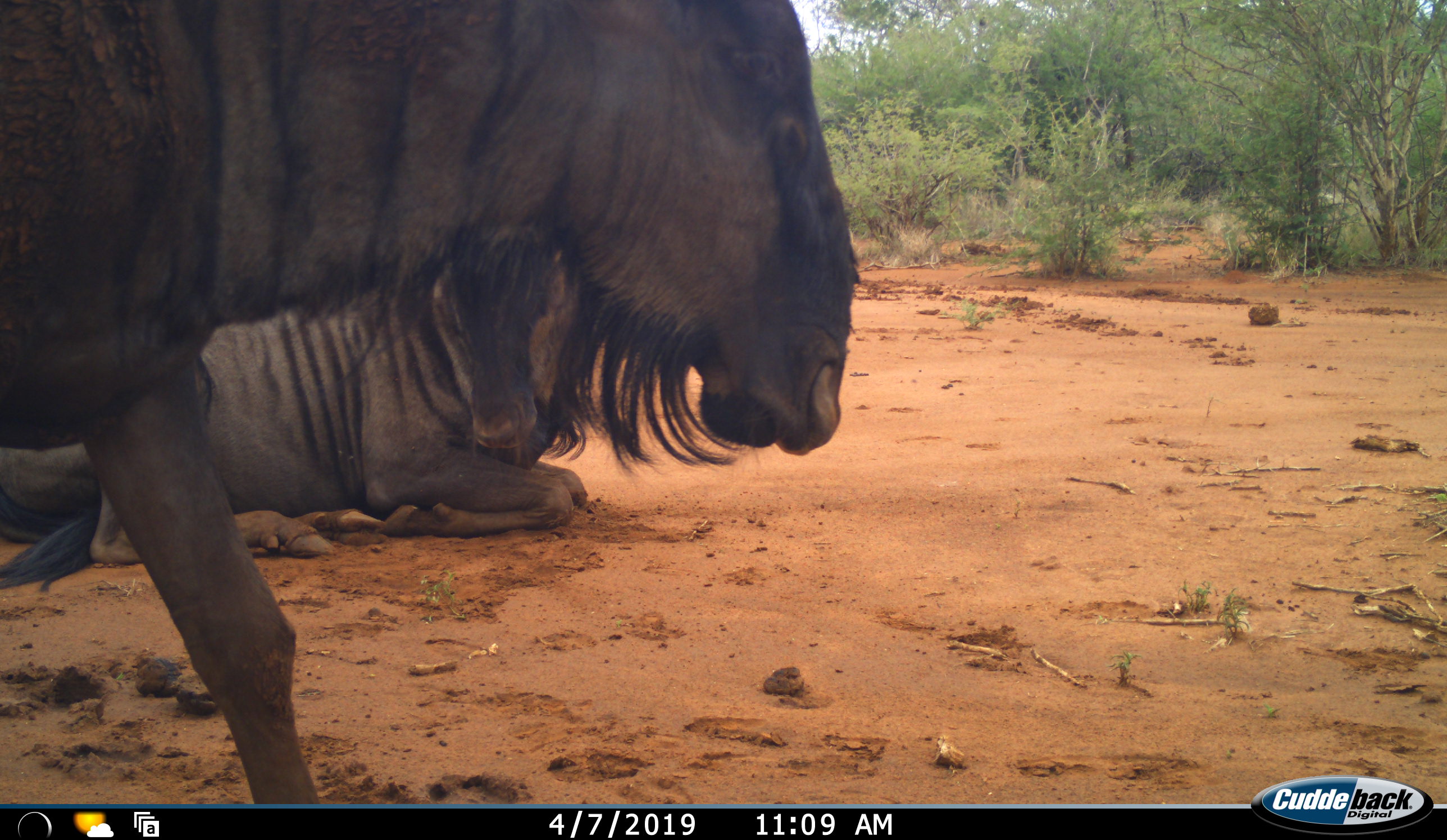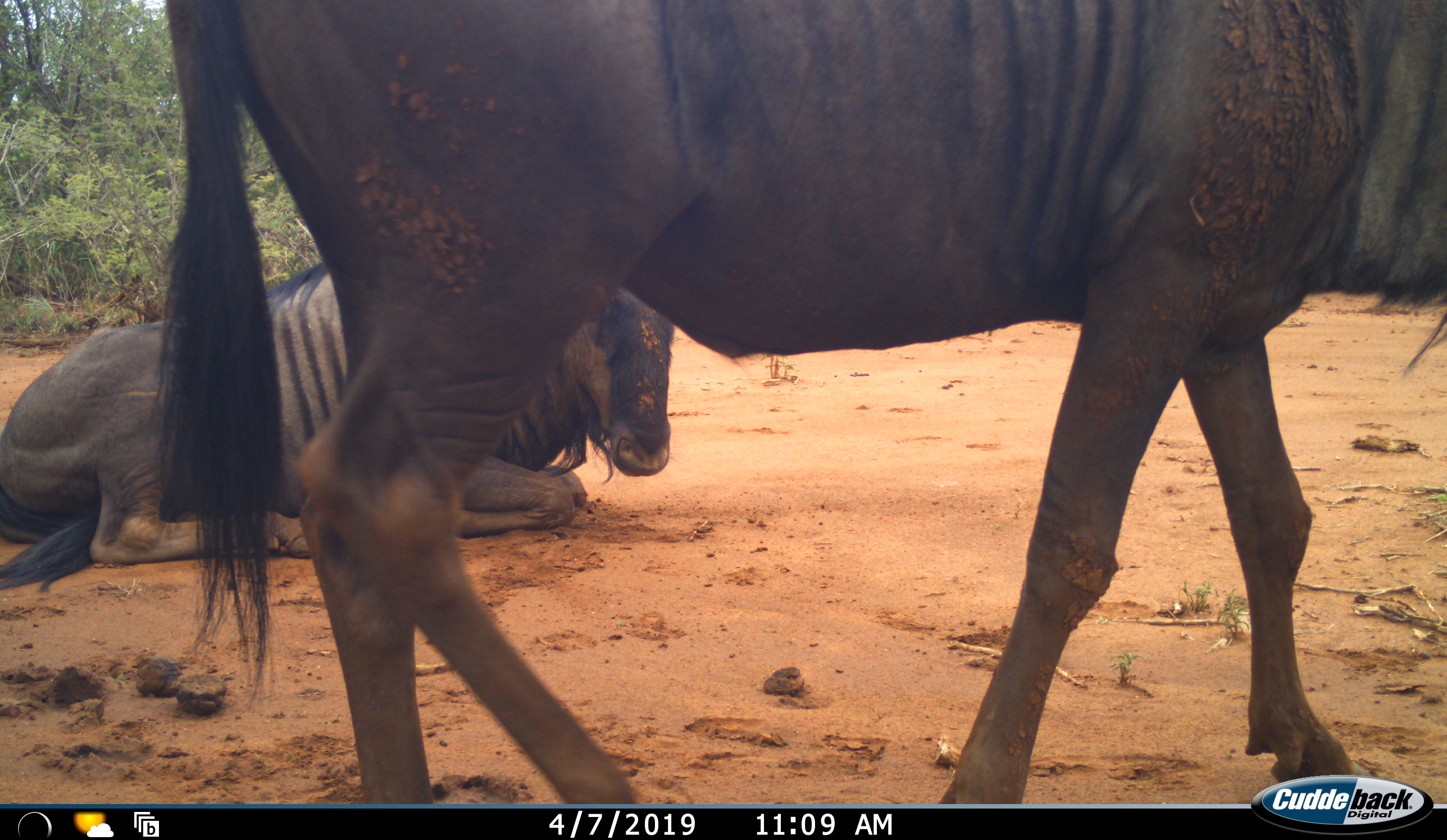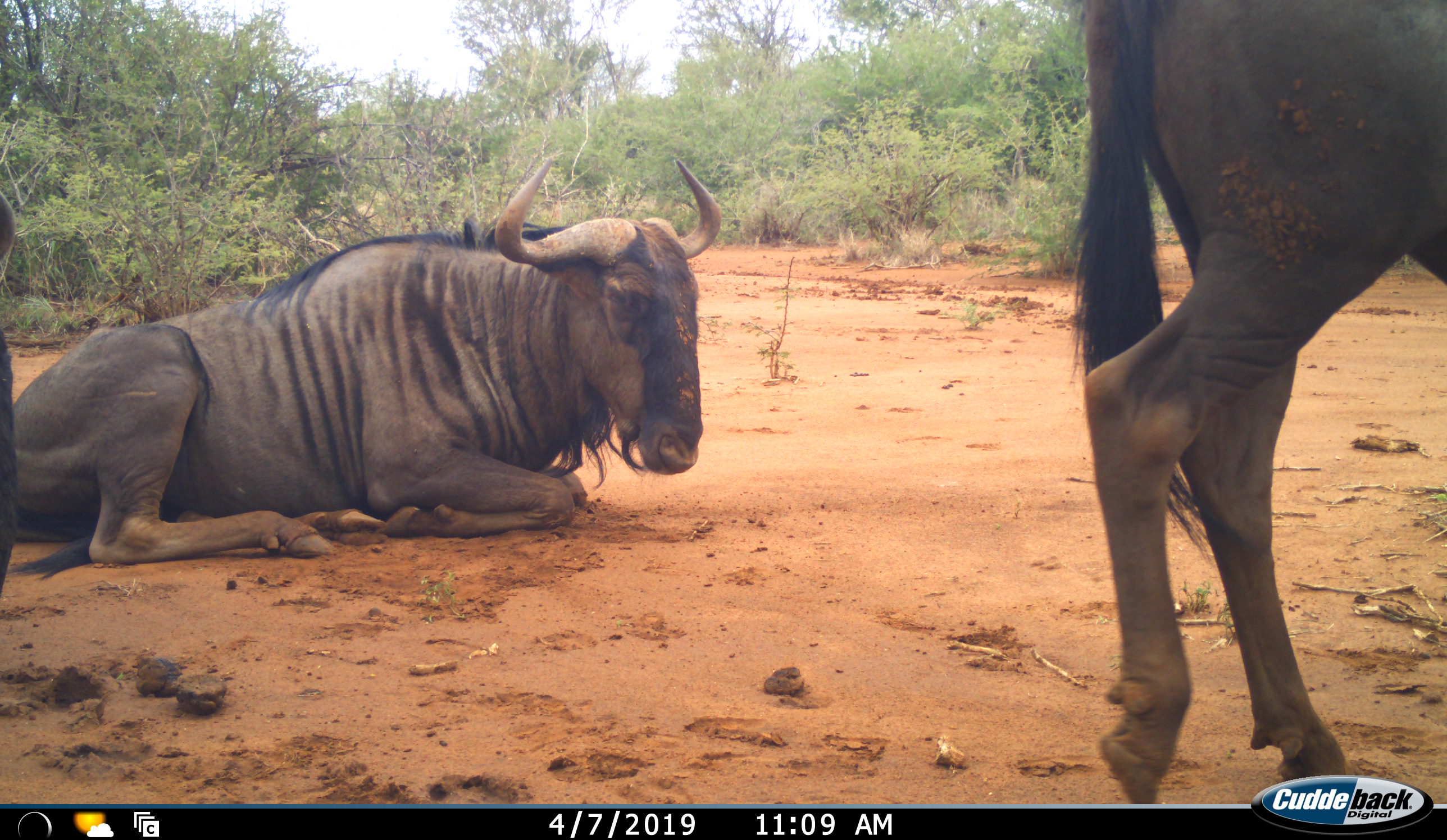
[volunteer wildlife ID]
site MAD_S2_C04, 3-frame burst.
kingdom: Animalia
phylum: Chordata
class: Mammalia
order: Artiodactyla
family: Bovidae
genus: Connochaetes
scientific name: Connochaetes taurinus taurinus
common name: blue wildebeest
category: wildebeestblue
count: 2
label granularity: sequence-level